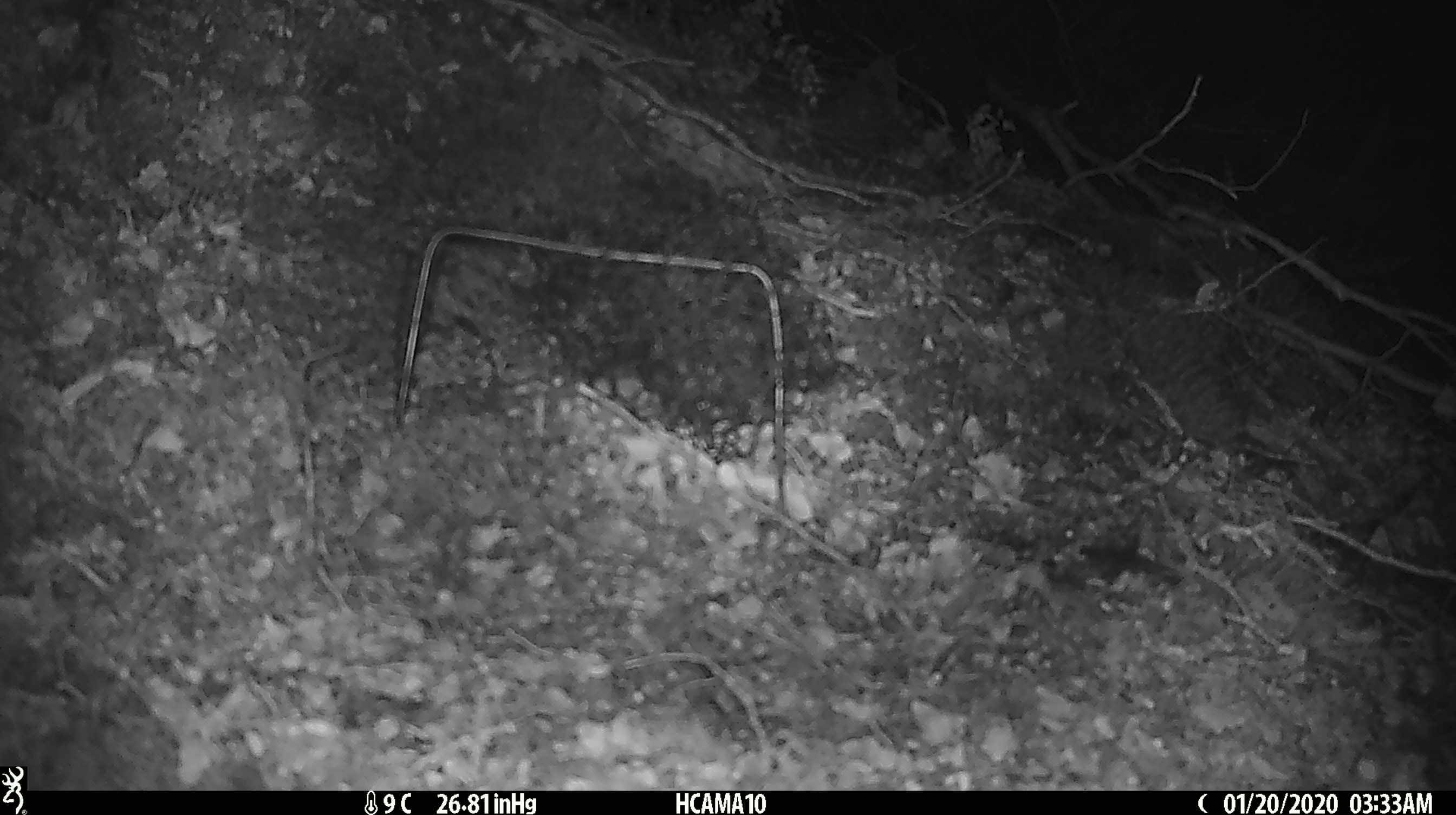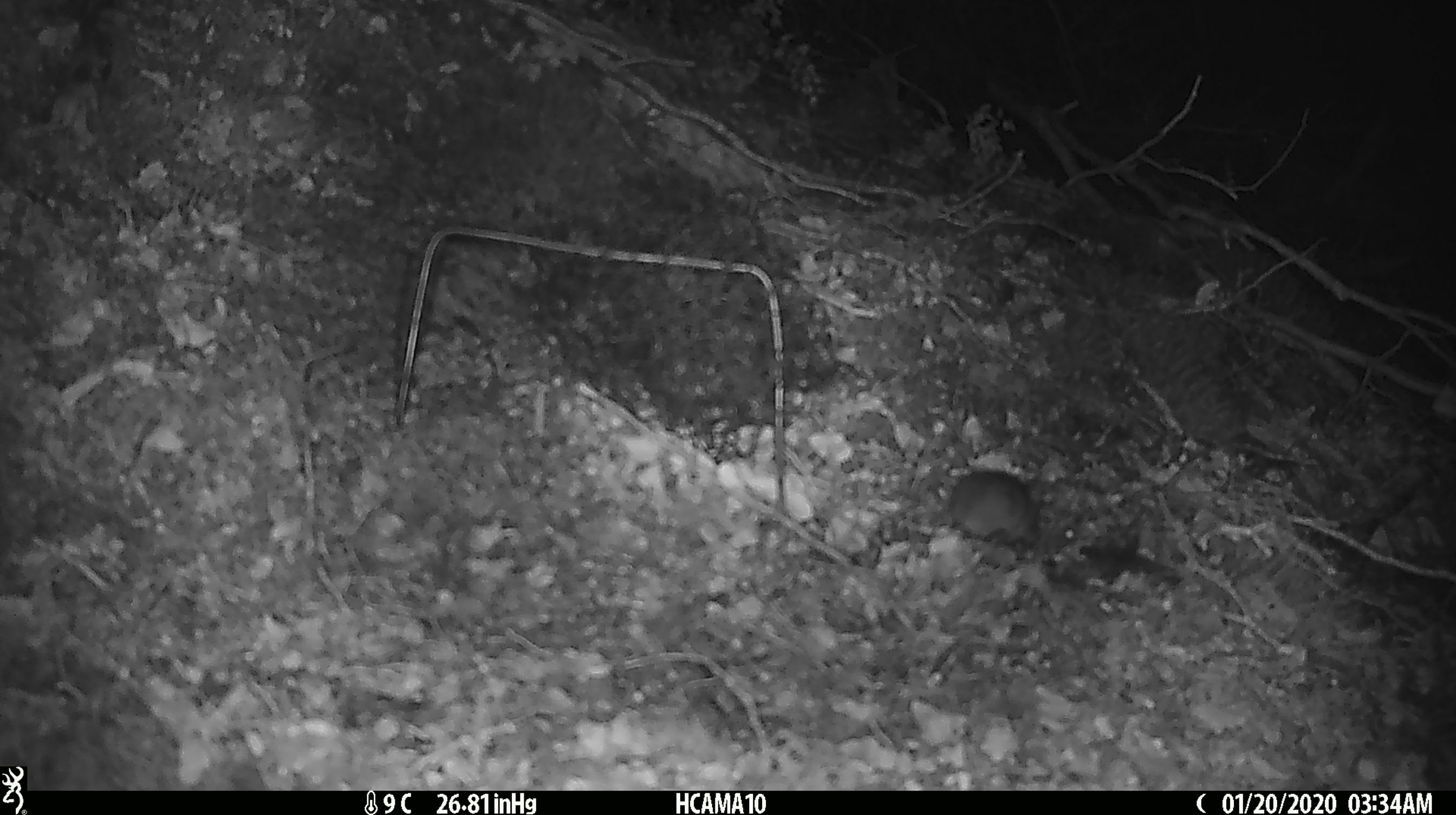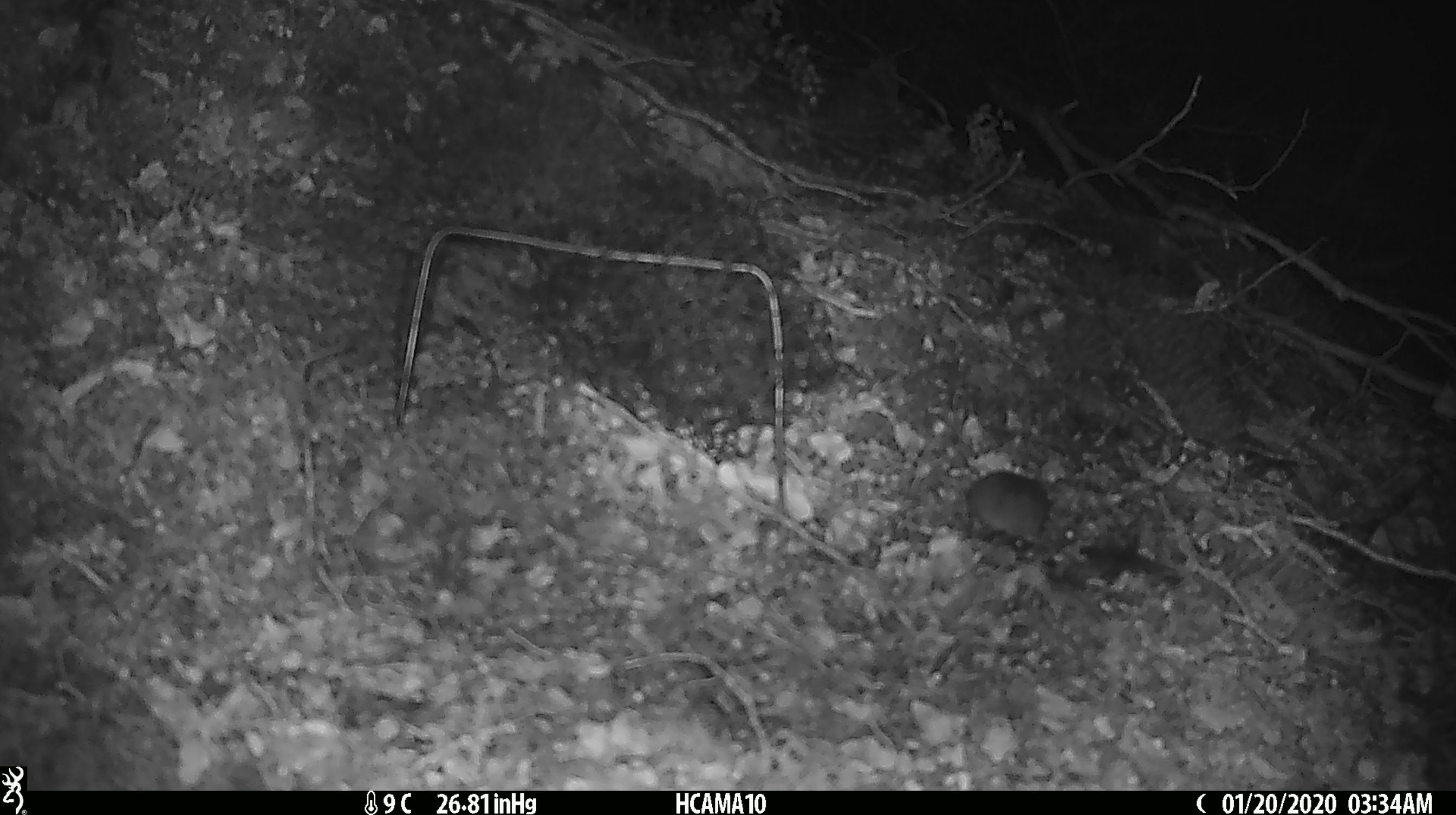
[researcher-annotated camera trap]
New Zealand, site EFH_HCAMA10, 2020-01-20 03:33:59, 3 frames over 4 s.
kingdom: Animalia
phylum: Chordata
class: Mammalia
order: Rodentia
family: Muridae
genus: Mus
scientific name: Mus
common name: mouse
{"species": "mouse (Mus)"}